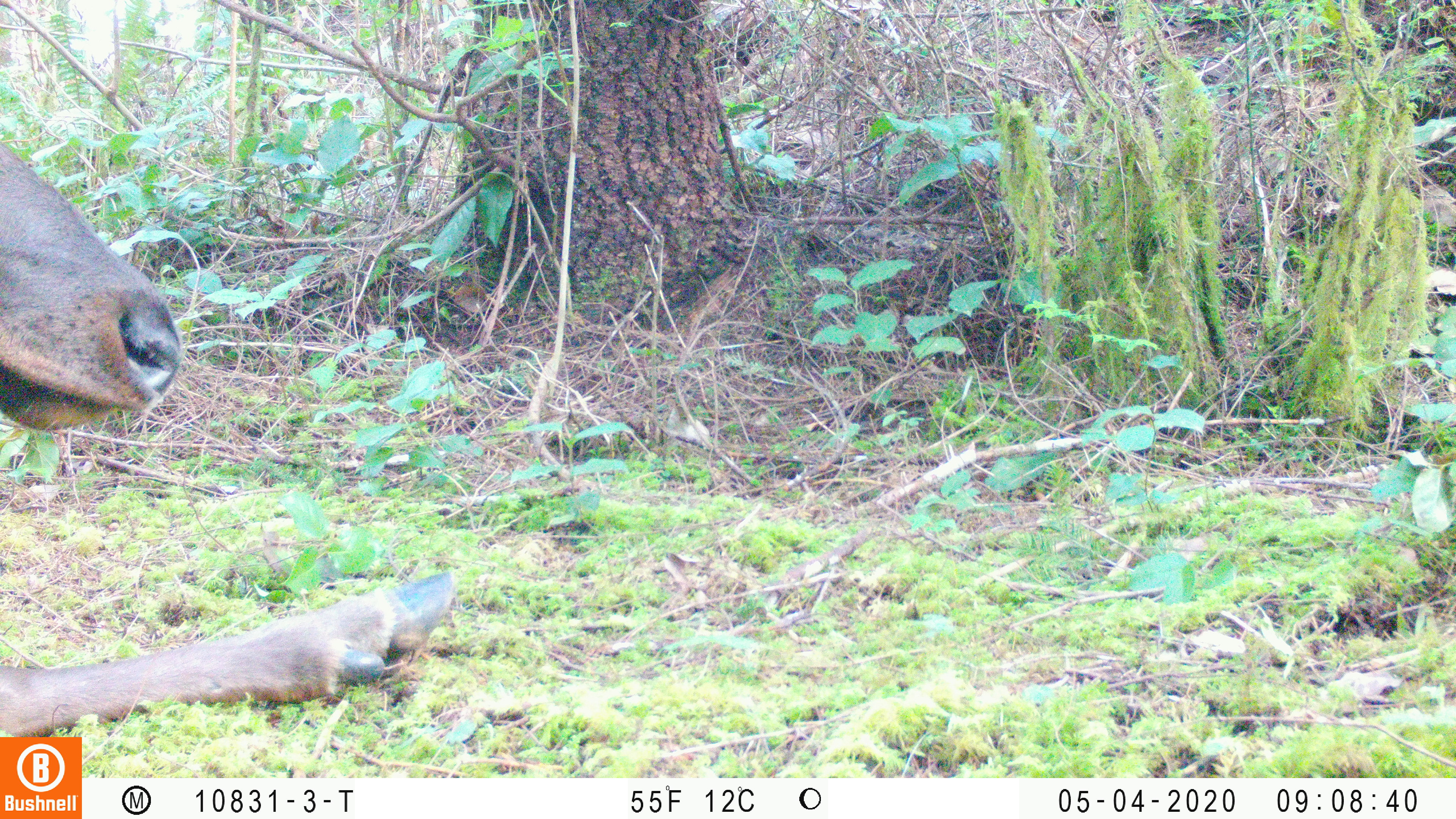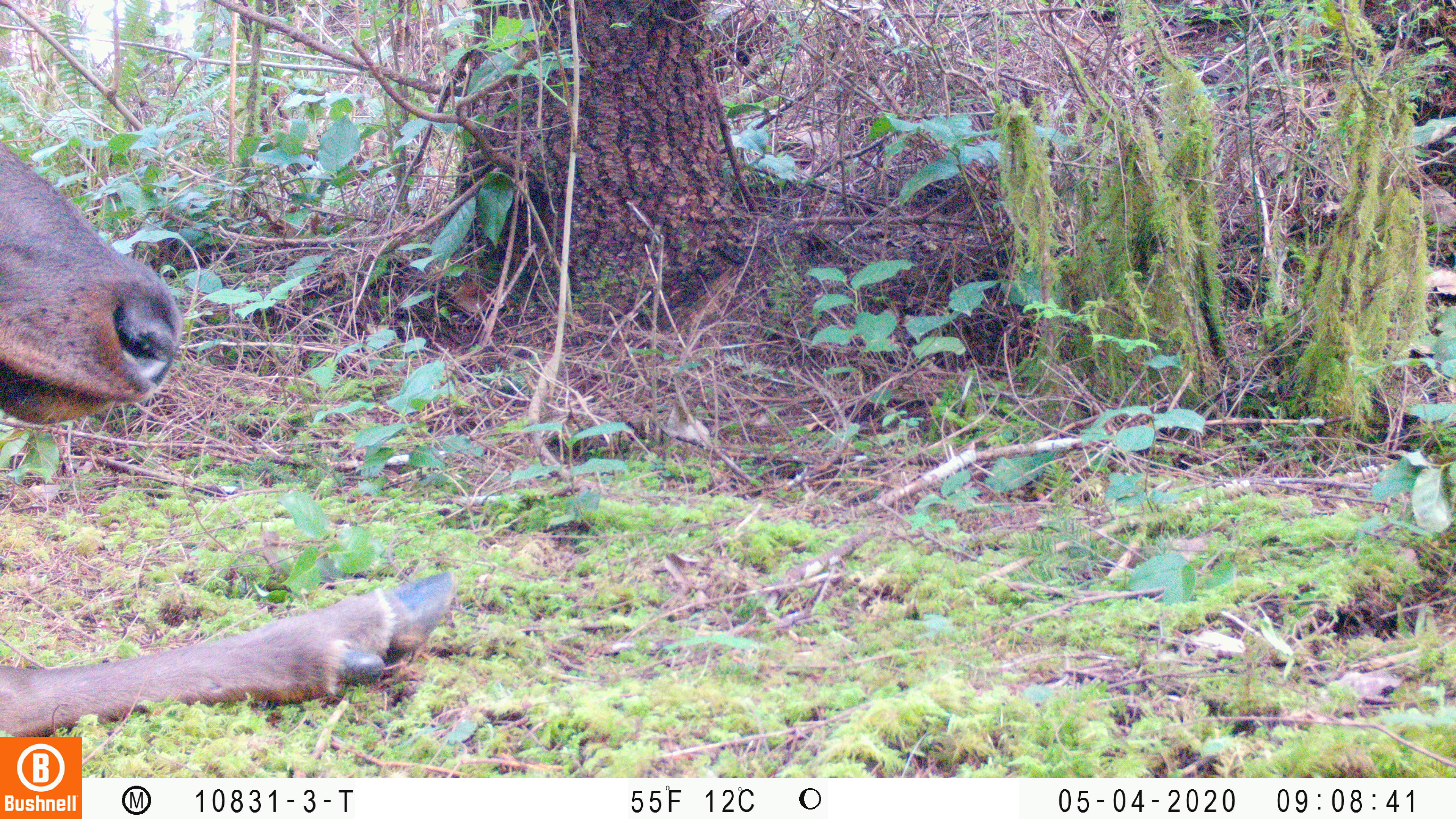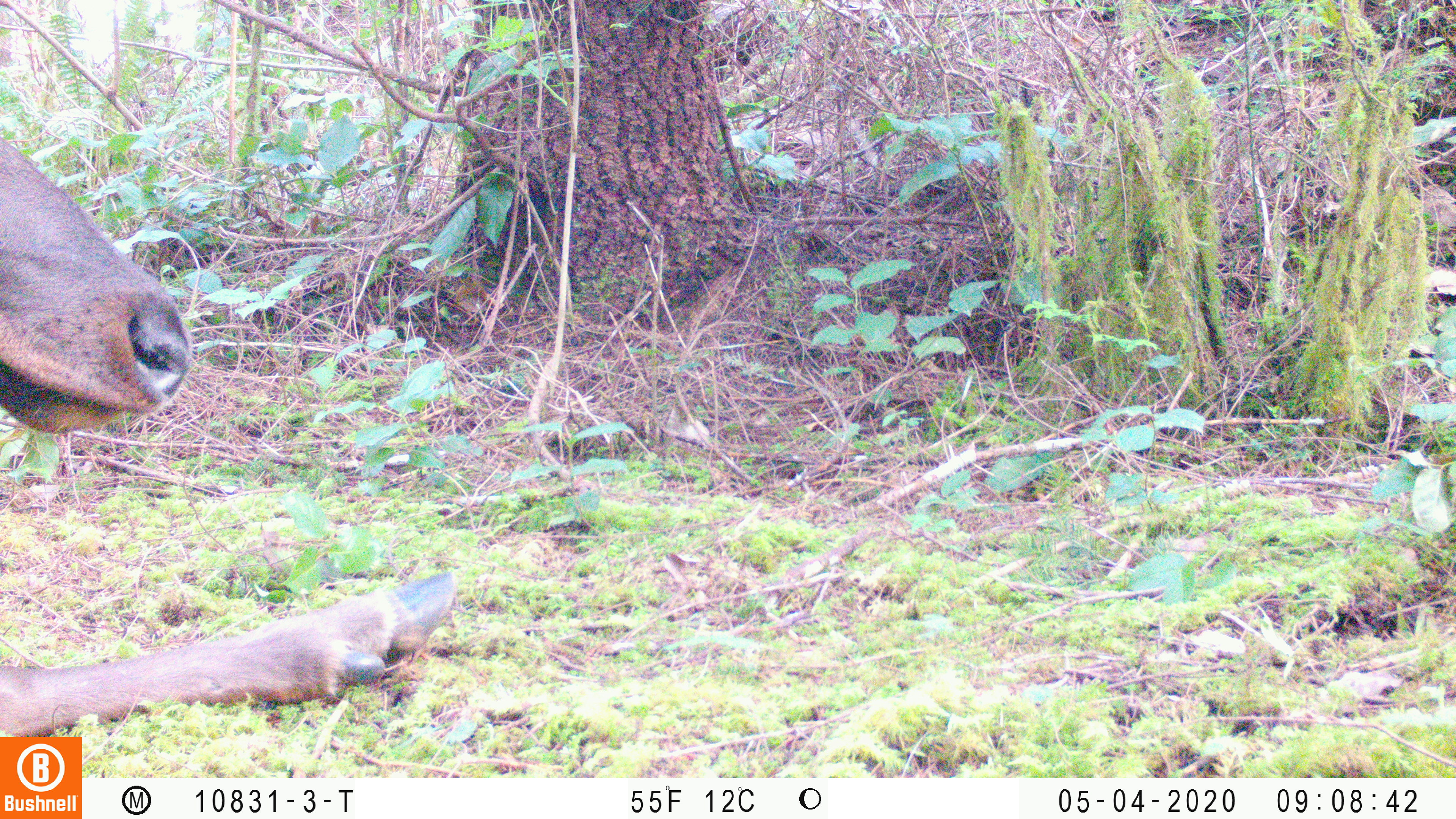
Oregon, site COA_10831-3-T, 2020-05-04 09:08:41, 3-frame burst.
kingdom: Animalia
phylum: Chordata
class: Mammalia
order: Artiodactyla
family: Cervidae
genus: Cervus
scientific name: Cervus canadensis roosevelti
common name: roosevelt elk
Roosevelt elk (Cervus canadensis roosevelti).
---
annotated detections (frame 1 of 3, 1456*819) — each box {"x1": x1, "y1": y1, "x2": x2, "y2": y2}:
roosevelt elk: {"x1": 4, "y1": 131, "x2": 459, "y2": 730}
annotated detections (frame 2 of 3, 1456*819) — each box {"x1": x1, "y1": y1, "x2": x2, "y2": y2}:
roosevelt elk: {"x1": 2, "y1": 139, "x2": 459, "y2": 730}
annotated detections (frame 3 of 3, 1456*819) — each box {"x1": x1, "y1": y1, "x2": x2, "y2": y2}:
roosevelt elk: {"x1": 0, "y1": 135, "x2": 463, "y2": 732}